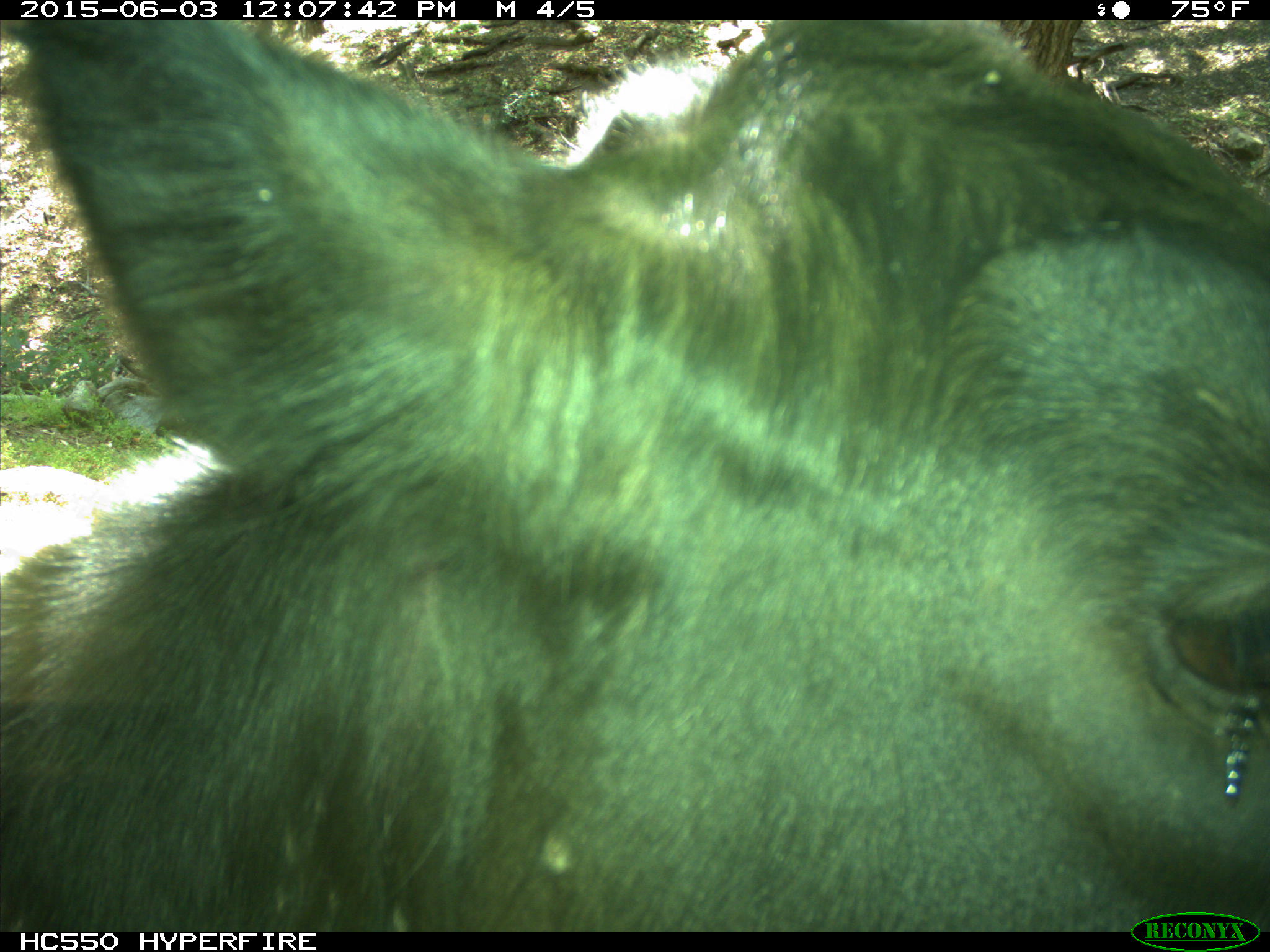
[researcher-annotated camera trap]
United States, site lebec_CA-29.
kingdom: Animalia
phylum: Chordata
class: Mammalia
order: Artiodactyla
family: Bovidae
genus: Bos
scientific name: Bos taurus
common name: domestic cow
Bos taurus (domestic cow).